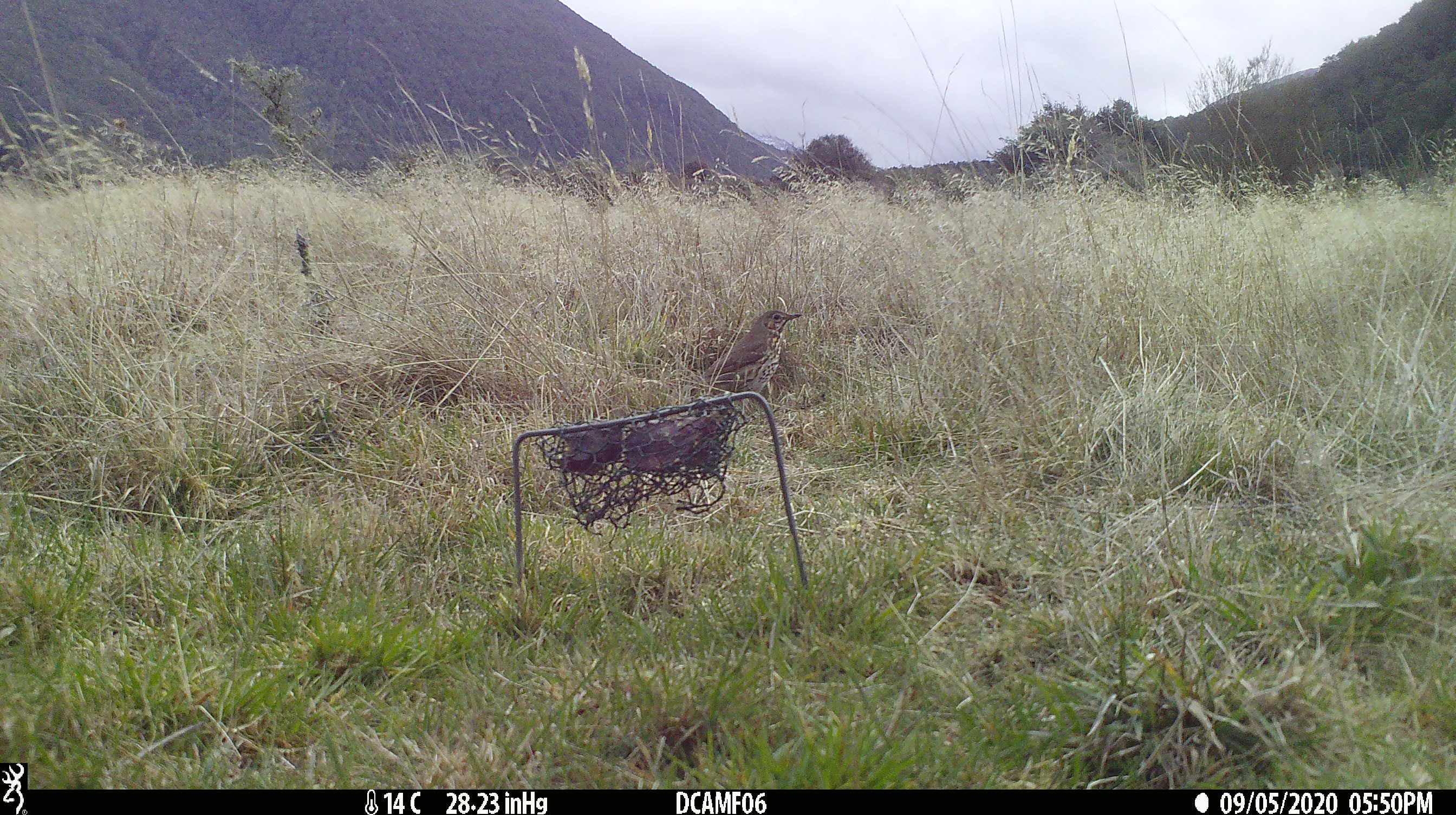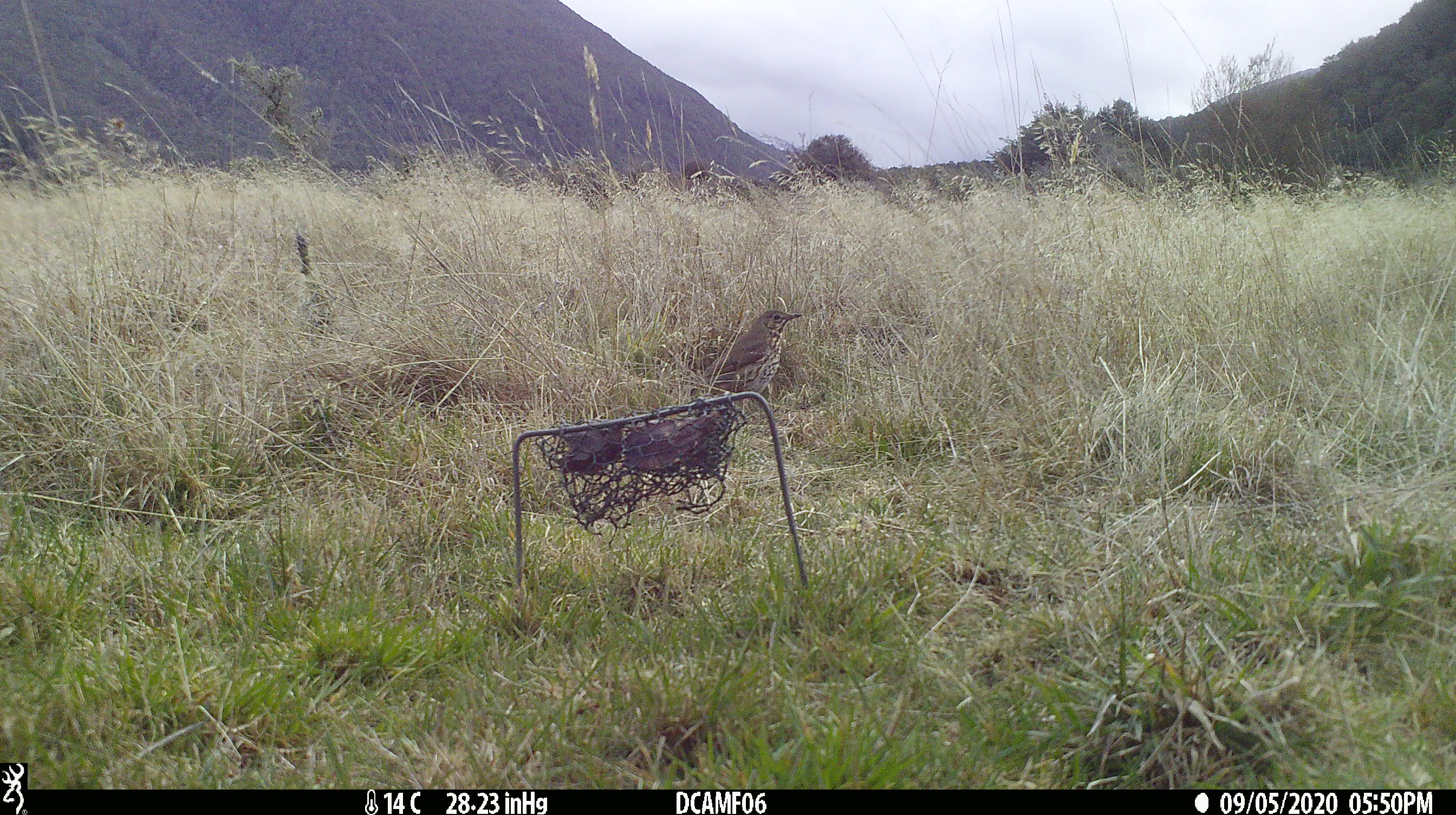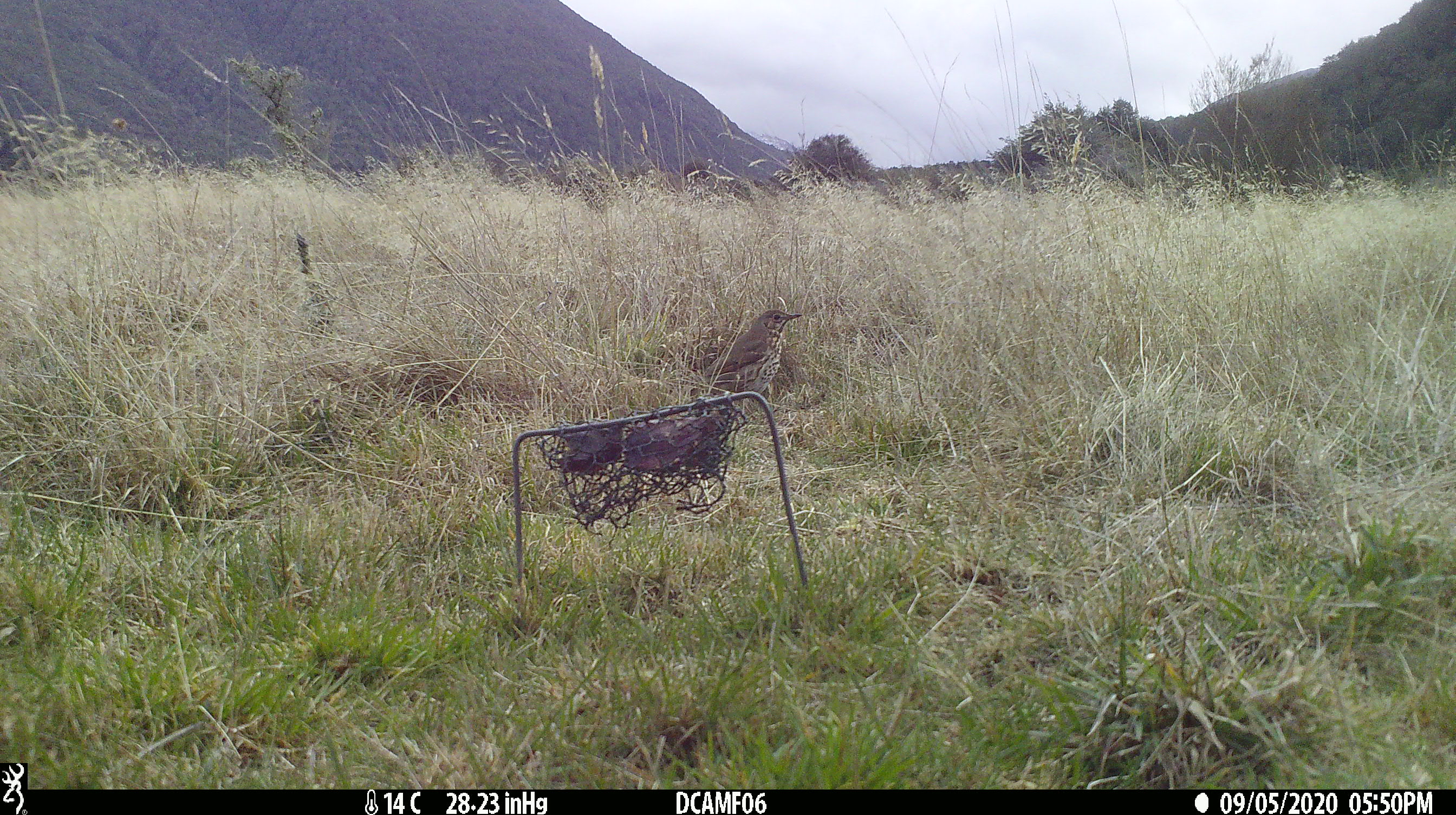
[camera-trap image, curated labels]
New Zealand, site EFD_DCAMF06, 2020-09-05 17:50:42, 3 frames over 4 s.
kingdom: Animalia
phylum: Chordata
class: Aves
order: Passeriformes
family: Turdidae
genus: Turdus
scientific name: Turdus philomelos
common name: song thrush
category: thrush